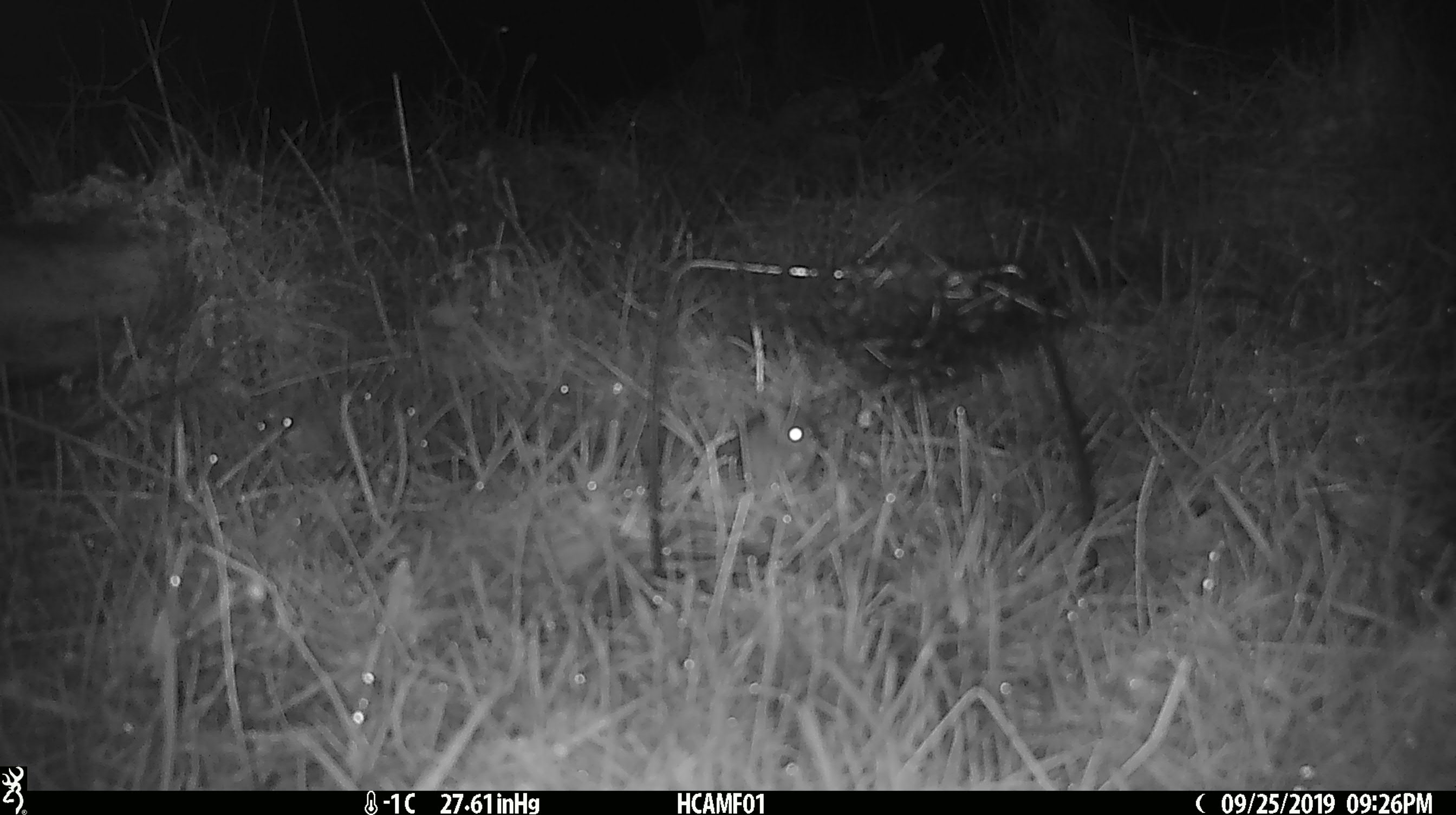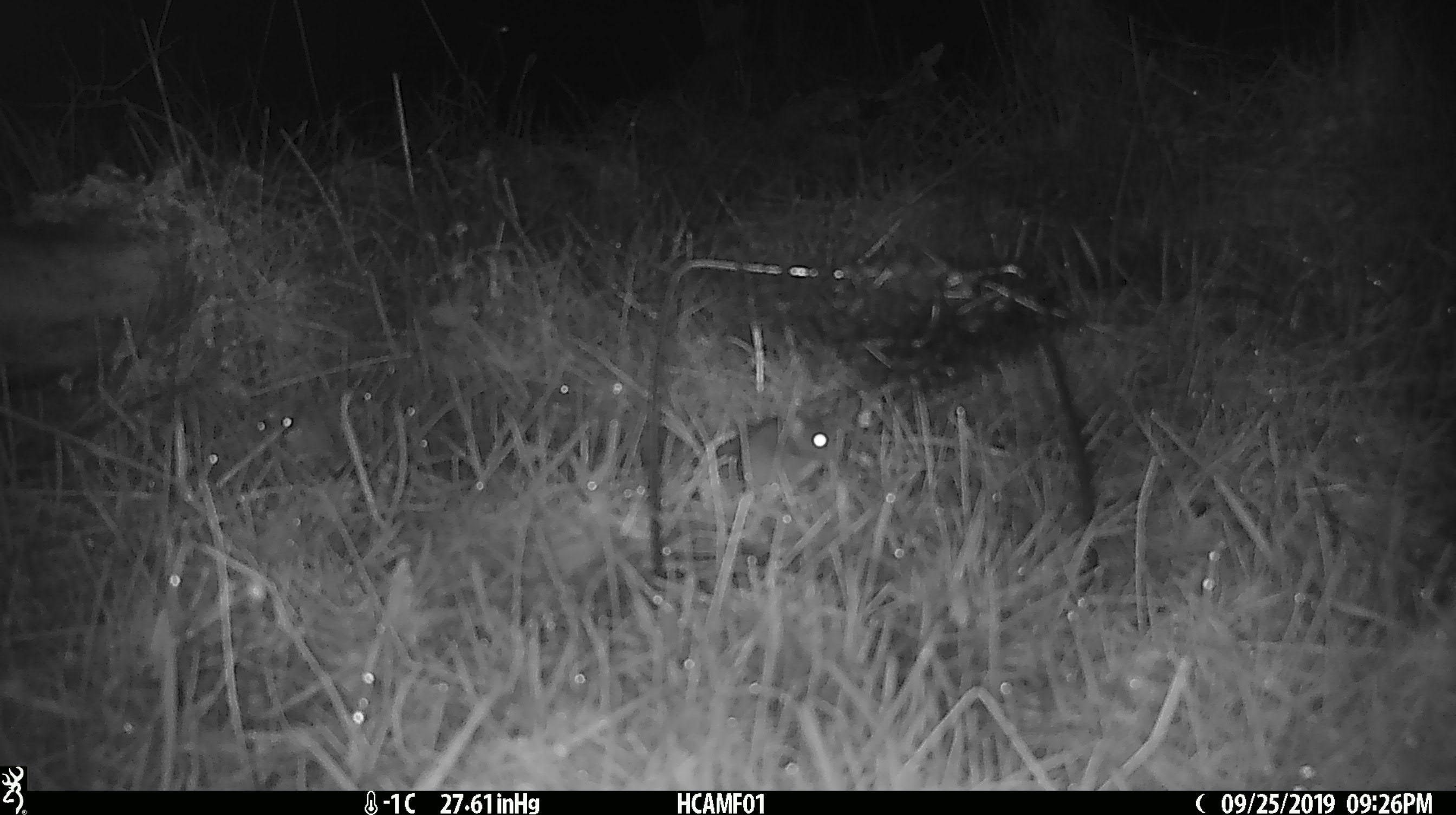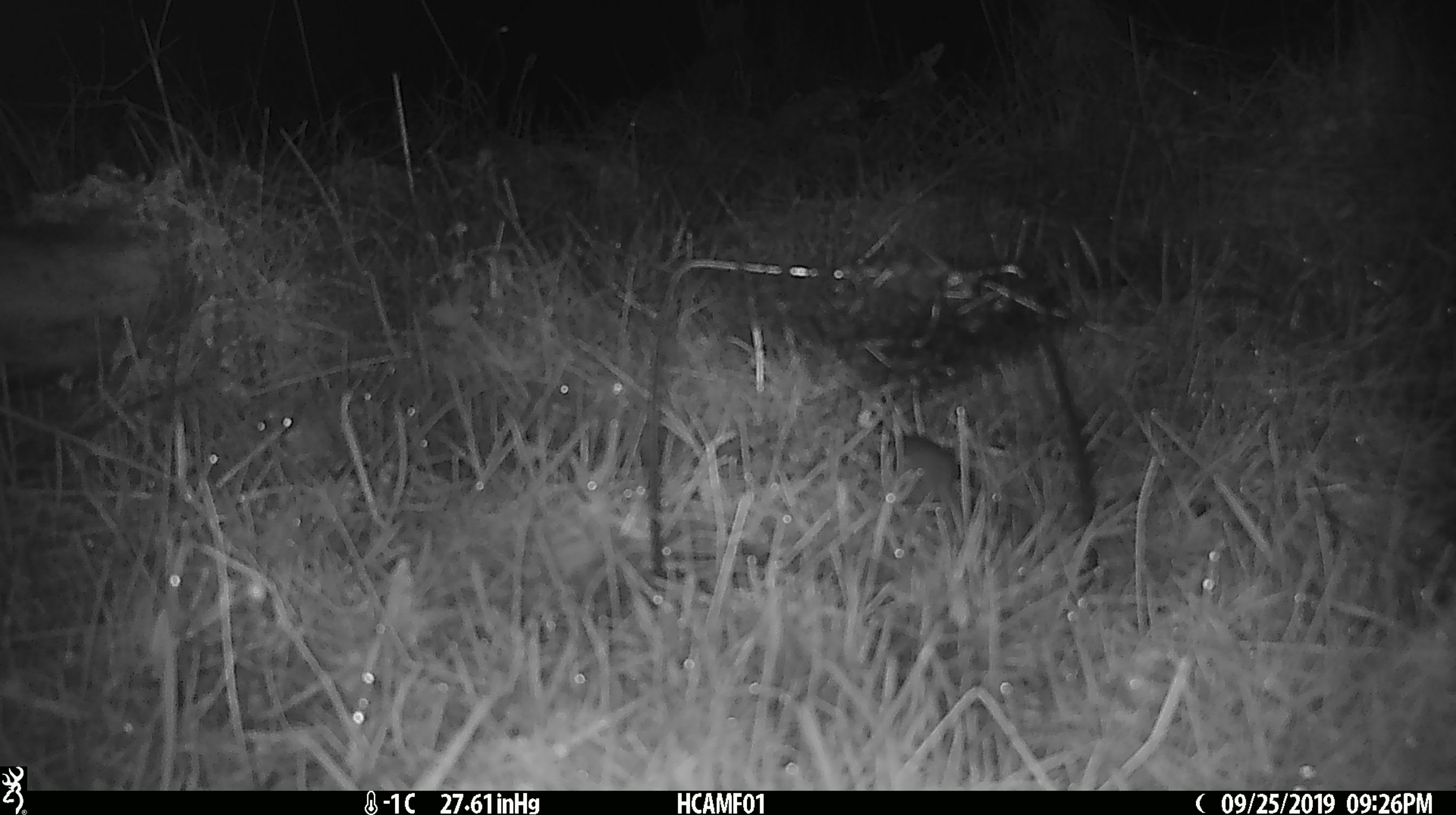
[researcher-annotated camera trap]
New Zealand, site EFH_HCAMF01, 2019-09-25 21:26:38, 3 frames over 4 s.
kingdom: Animalia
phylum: Chordata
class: Mammalia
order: Rodentia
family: Muridae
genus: Mus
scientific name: Mus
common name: mouse